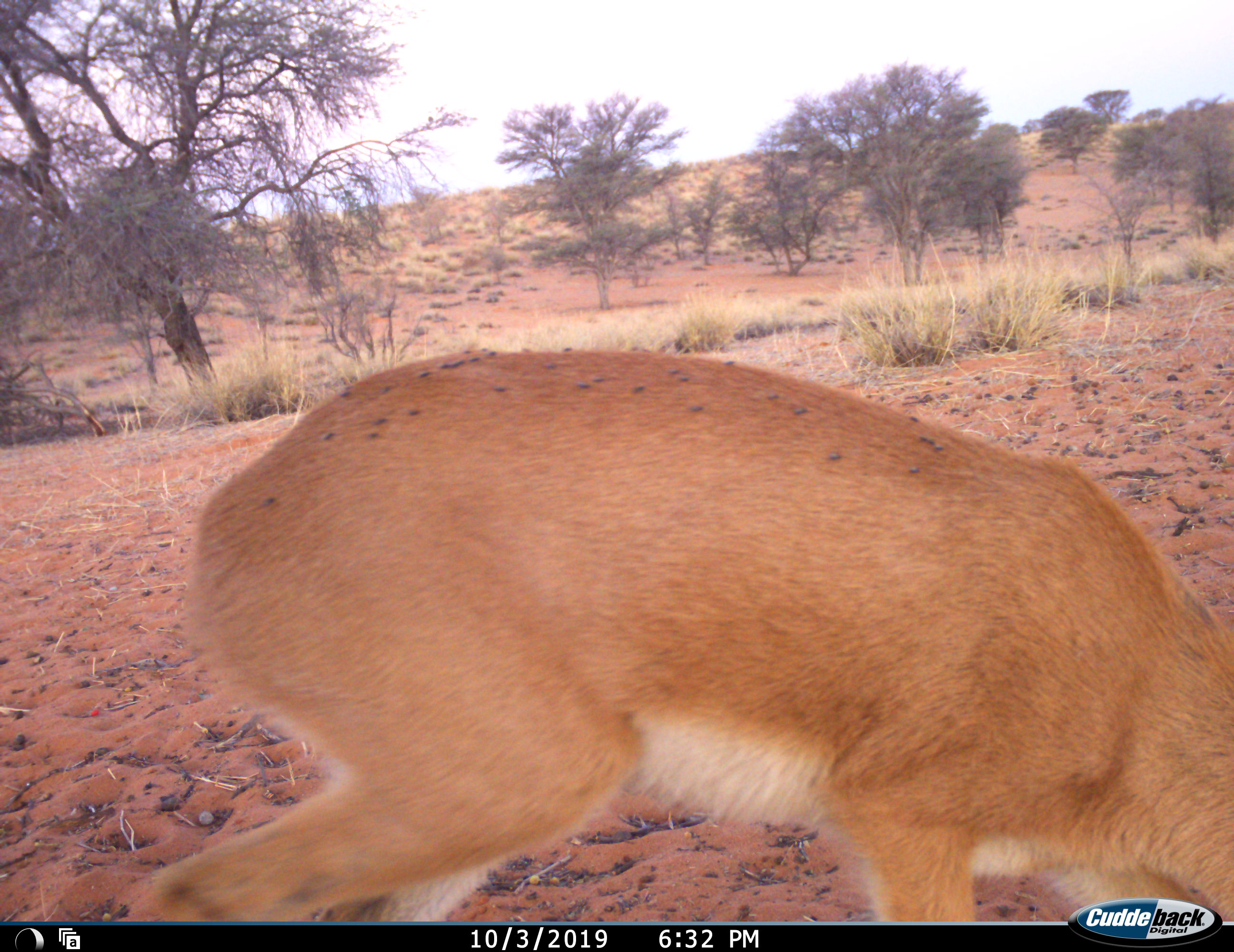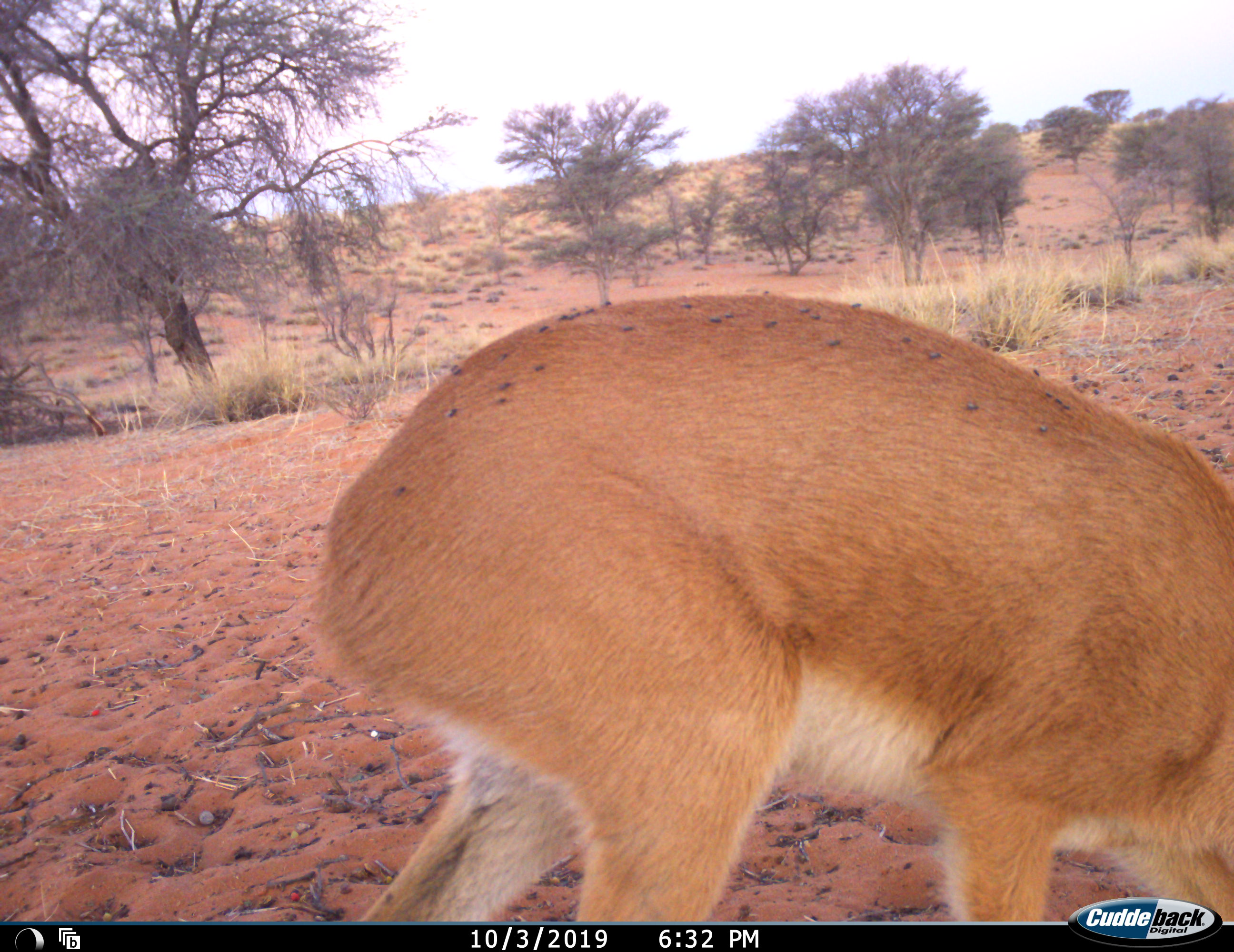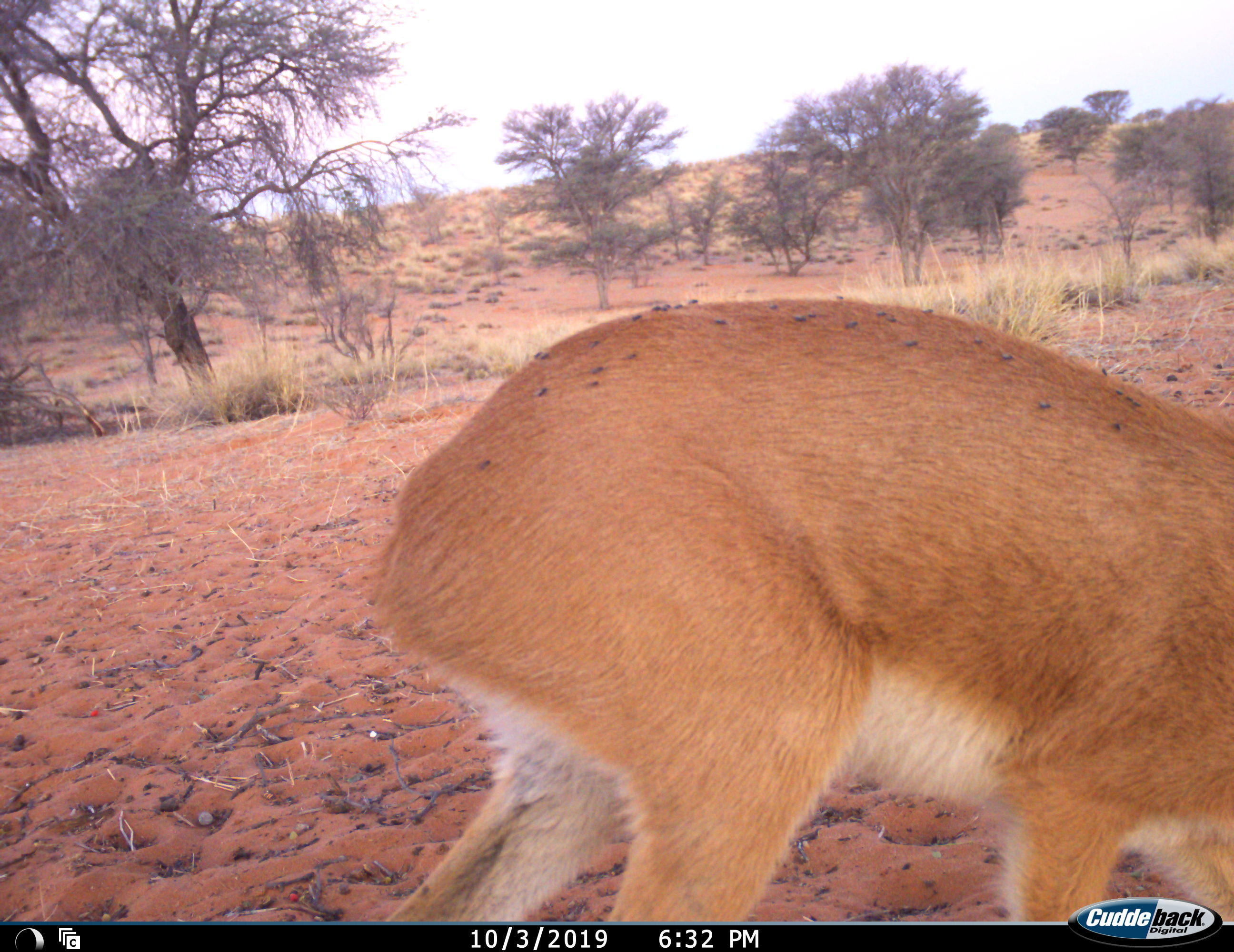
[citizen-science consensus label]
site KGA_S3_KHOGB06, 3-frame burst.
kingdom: Animalia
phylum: Chordata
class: Mammalia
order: Artiodactyla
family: Bovidae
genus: Raphicerus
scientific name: Raphicerus campestris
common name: steenbok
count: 1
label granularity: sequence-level